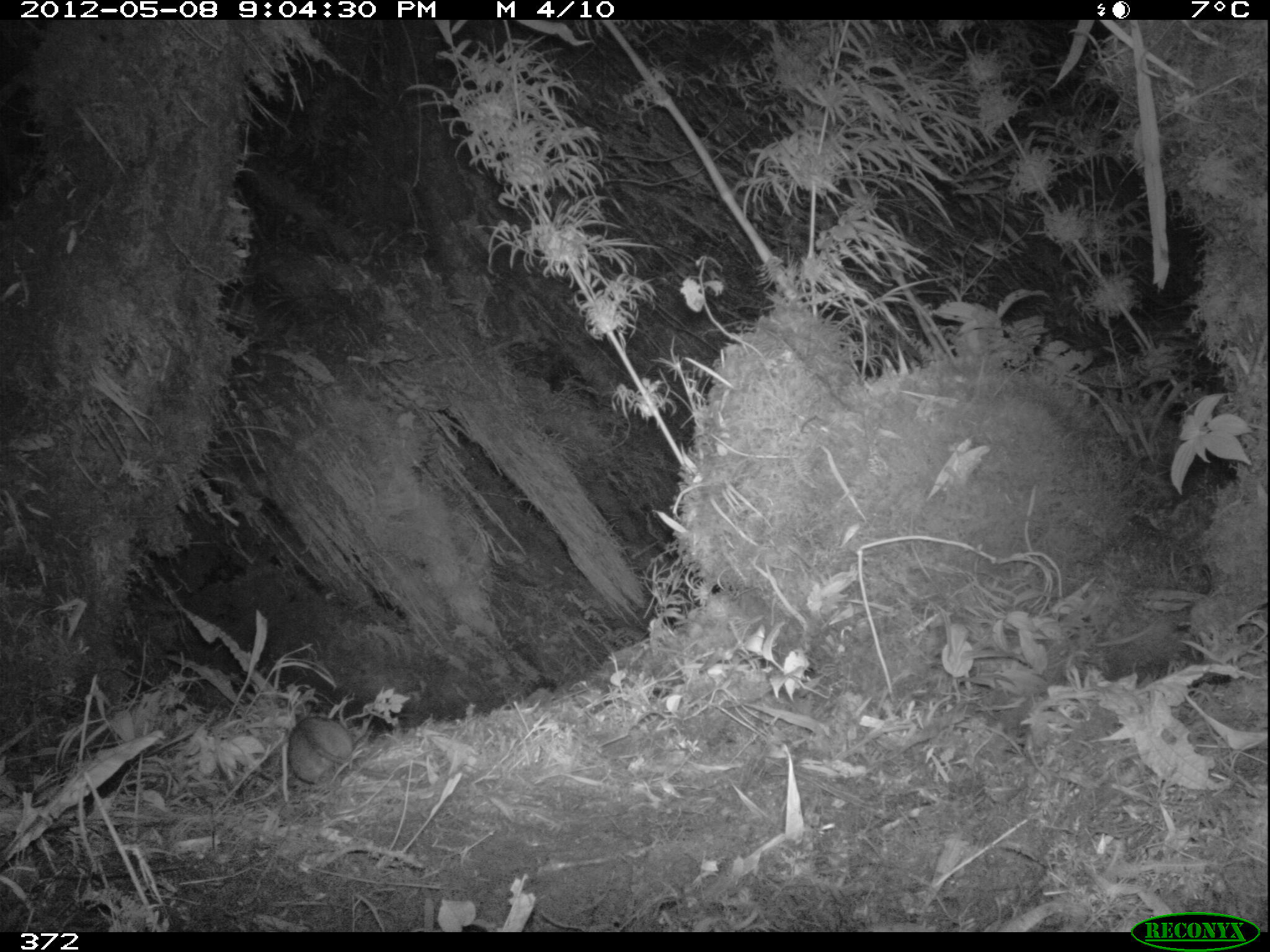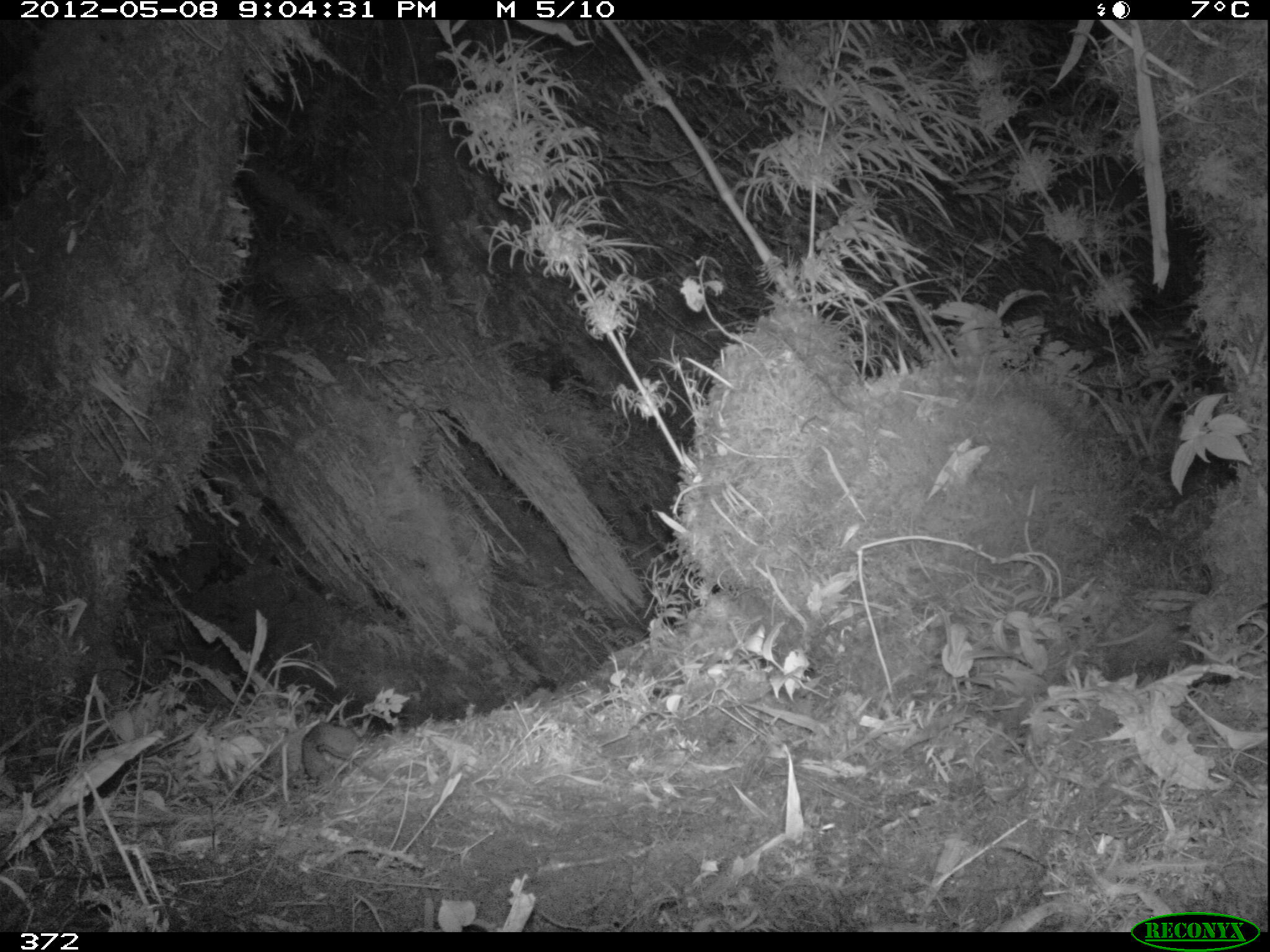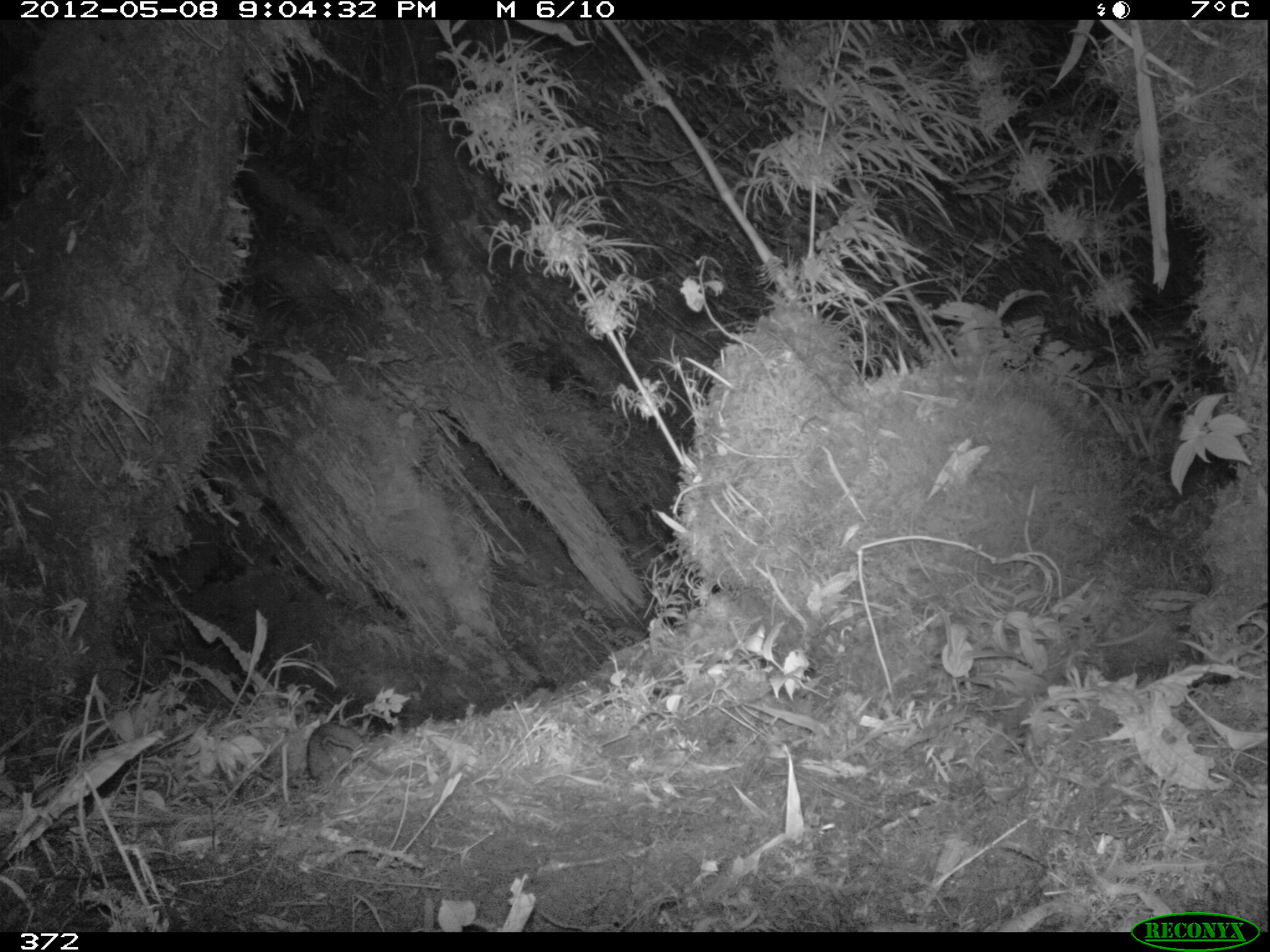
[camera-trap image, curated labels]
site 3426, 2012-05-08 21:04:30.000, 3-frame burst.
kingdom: Animalia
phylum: Chordata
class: Mammalia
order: Rodentia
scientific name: Rodentia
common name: rodents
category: unknown rodent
Unknown rodent (rodents) (Rodentia).